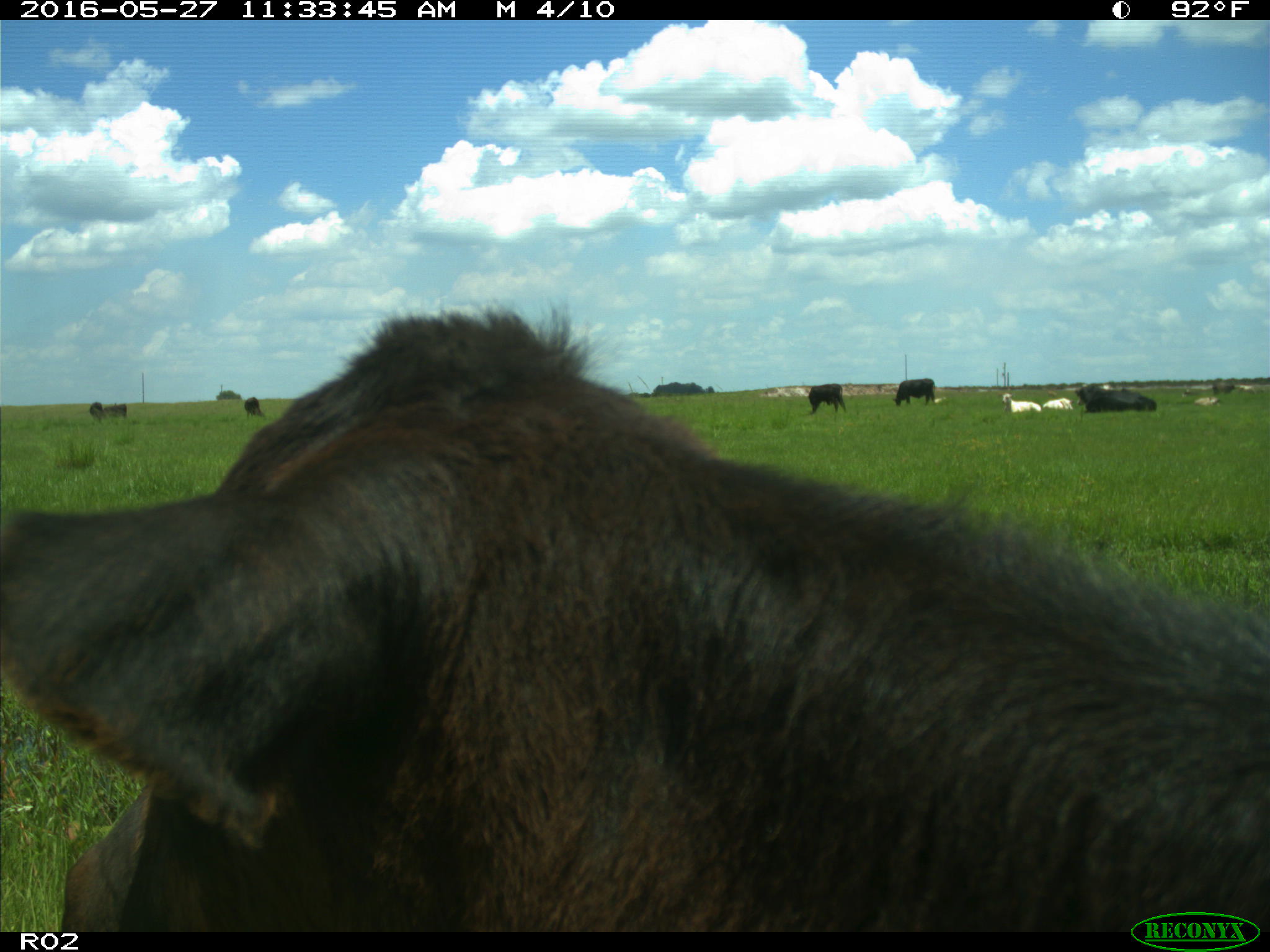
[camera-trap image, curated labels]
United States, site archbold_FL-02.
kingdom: Animalia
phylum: Chordata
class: Mammalia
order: Artiodactyla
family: Bovidae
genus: Bos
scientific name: Bos taurus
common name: domestic cow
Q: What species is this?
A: Bos taurus (domestic cow).